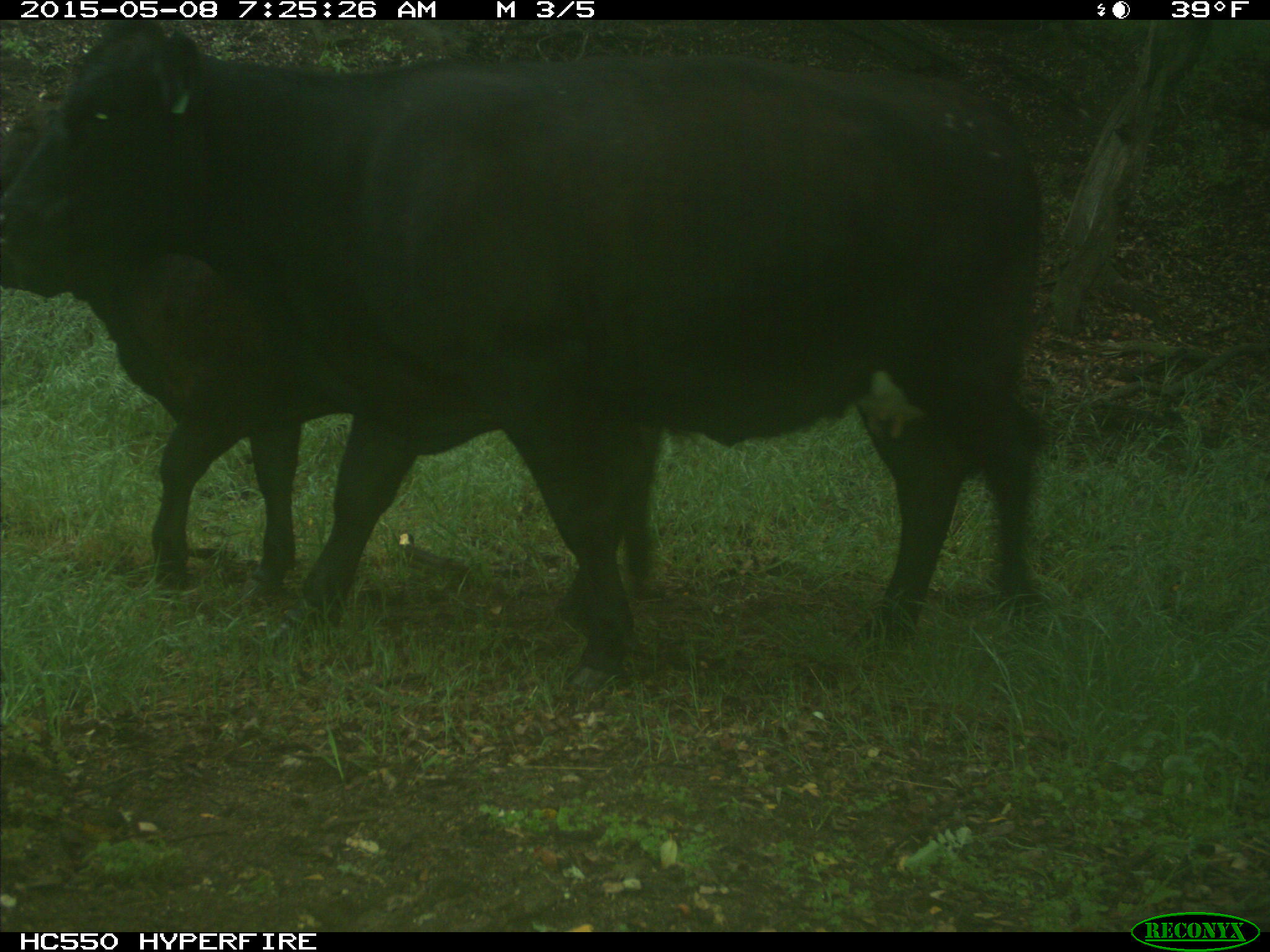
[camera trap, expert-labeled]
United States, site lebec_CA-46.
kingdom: Animalia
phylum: Chordata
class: Mammalia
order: Artiodactyla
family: Bovidae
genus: Bos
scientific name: Bos taurus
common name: domestic cow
Bos taurus (domestic cow).